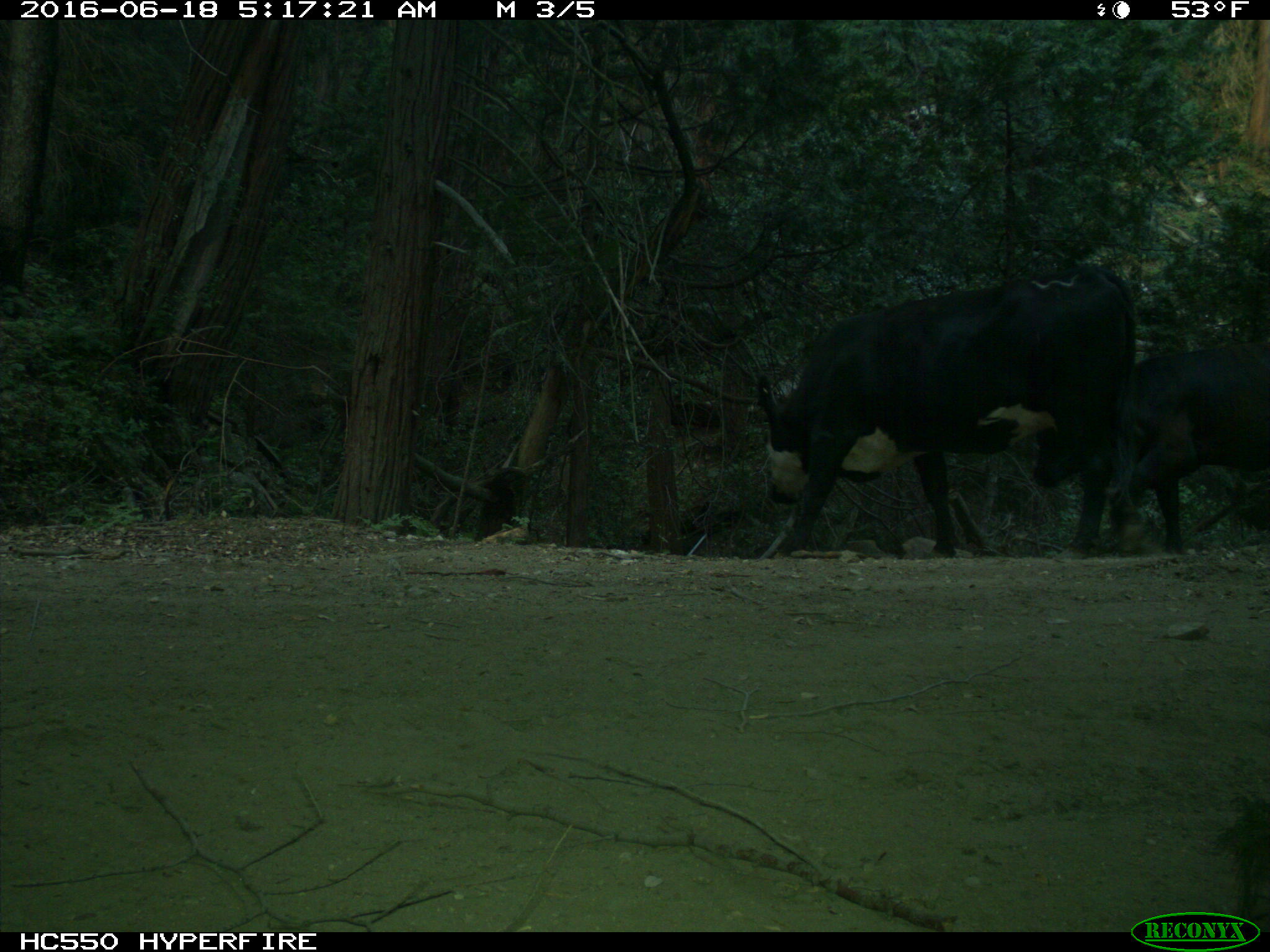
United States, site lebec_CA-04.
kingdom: Animalia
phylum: Chordata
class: Mammalia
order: Artiodactyla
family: Bovidae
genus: Bos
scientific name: Bos taurus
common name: domestic cow